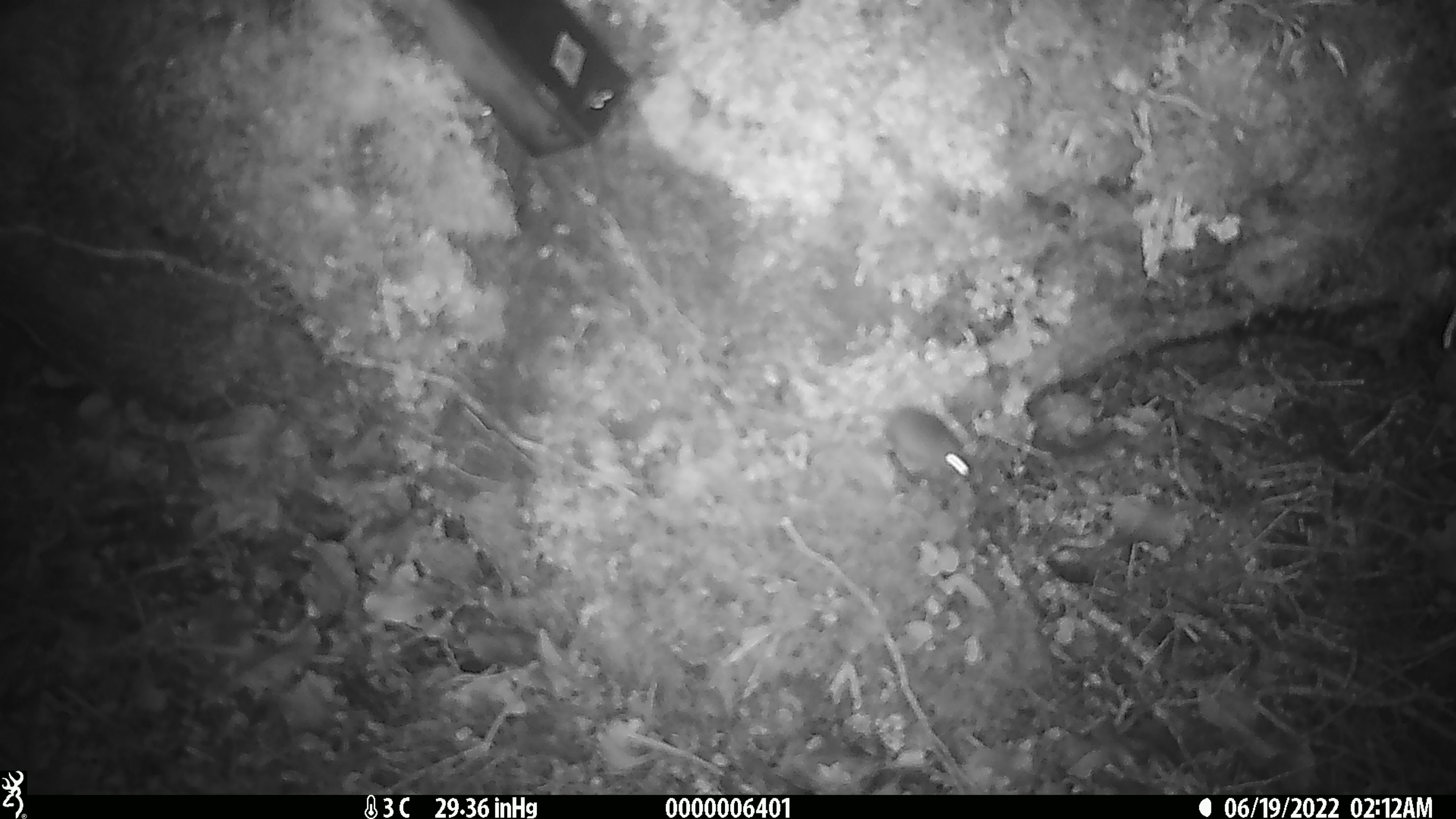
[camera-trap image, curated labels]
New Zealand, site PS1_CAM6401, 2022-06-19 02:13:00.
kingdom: Animalia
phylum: Chordata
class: Mammalia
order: Rodentia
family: Muridae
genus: Mus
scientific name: Mus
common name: mouse